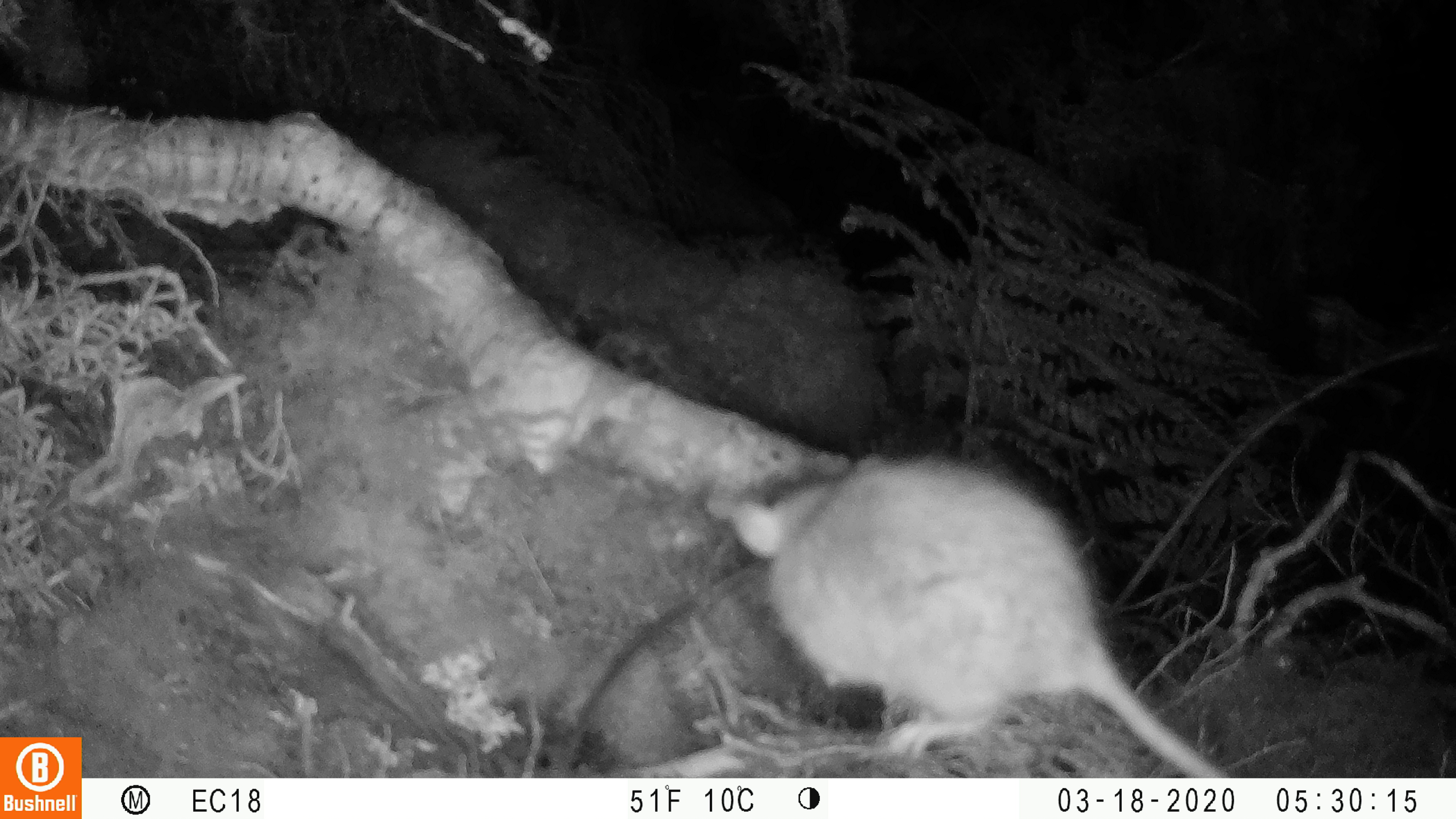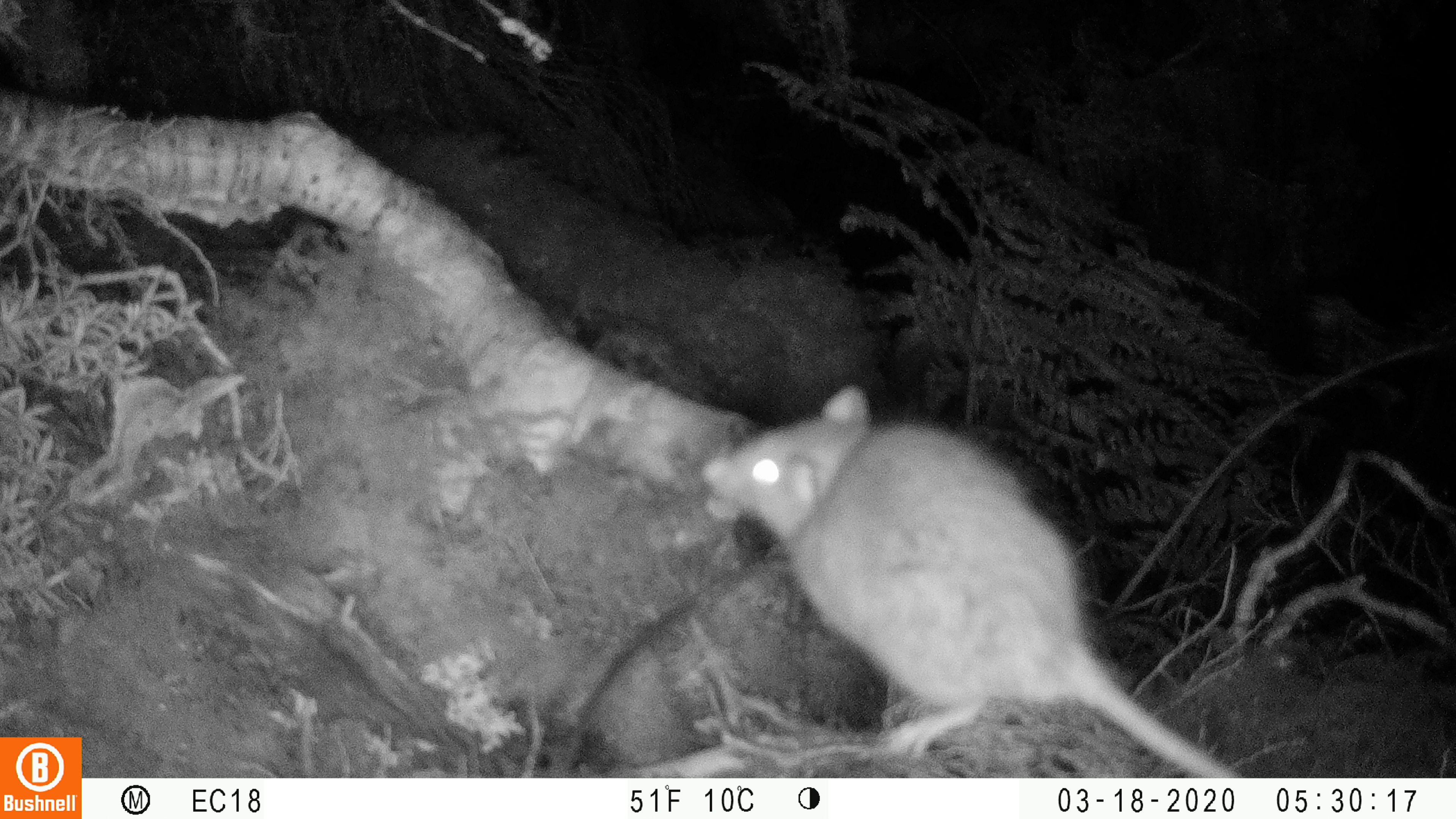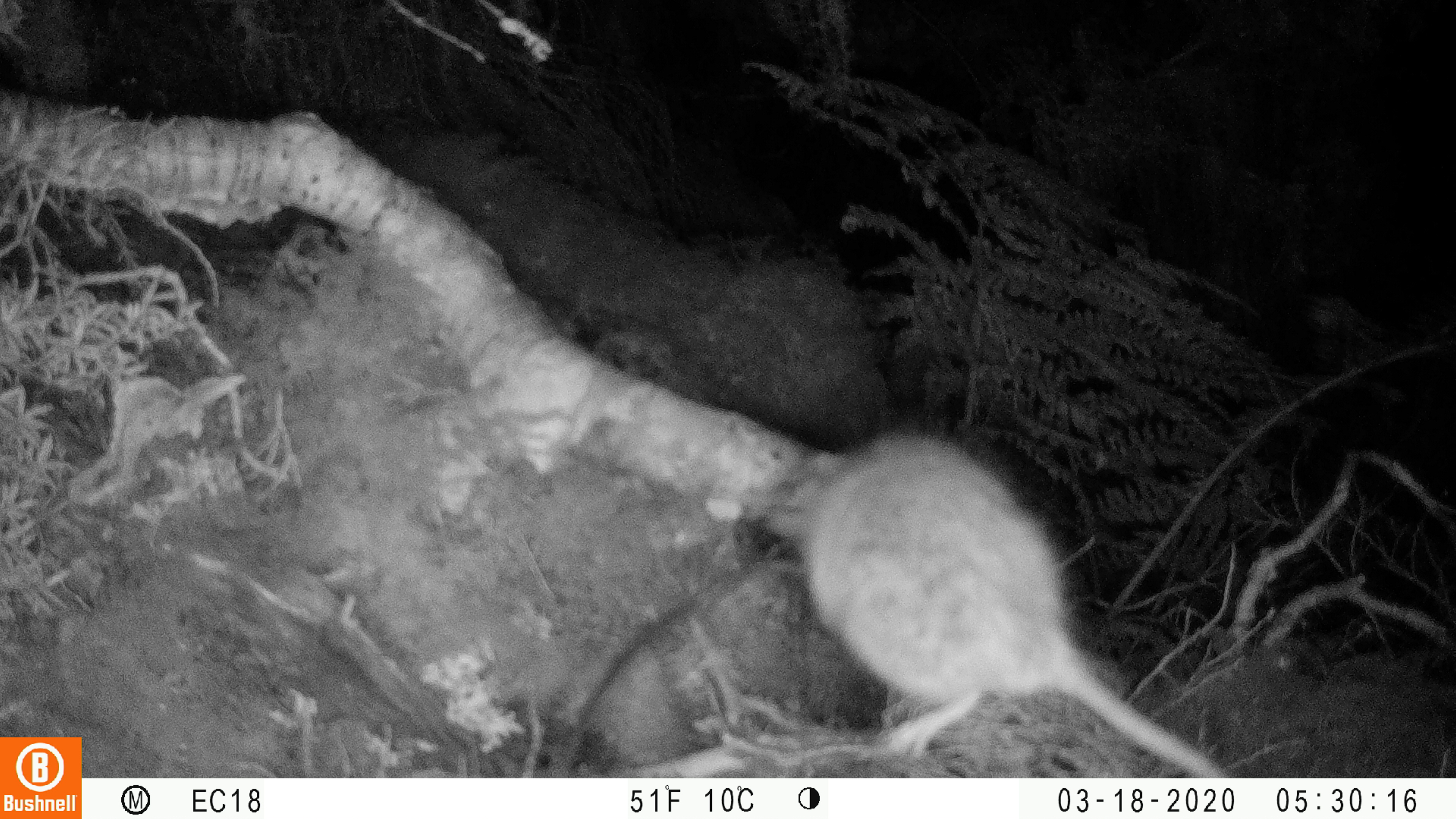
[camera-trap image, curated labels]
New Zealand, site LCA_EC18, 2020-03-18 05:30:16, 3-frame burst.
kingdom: Animalia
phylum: Chordata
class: Mammalia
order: Rodentia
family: Muridae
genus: Rattus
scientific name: Rattus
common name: rat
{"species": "rat (Rattus)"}